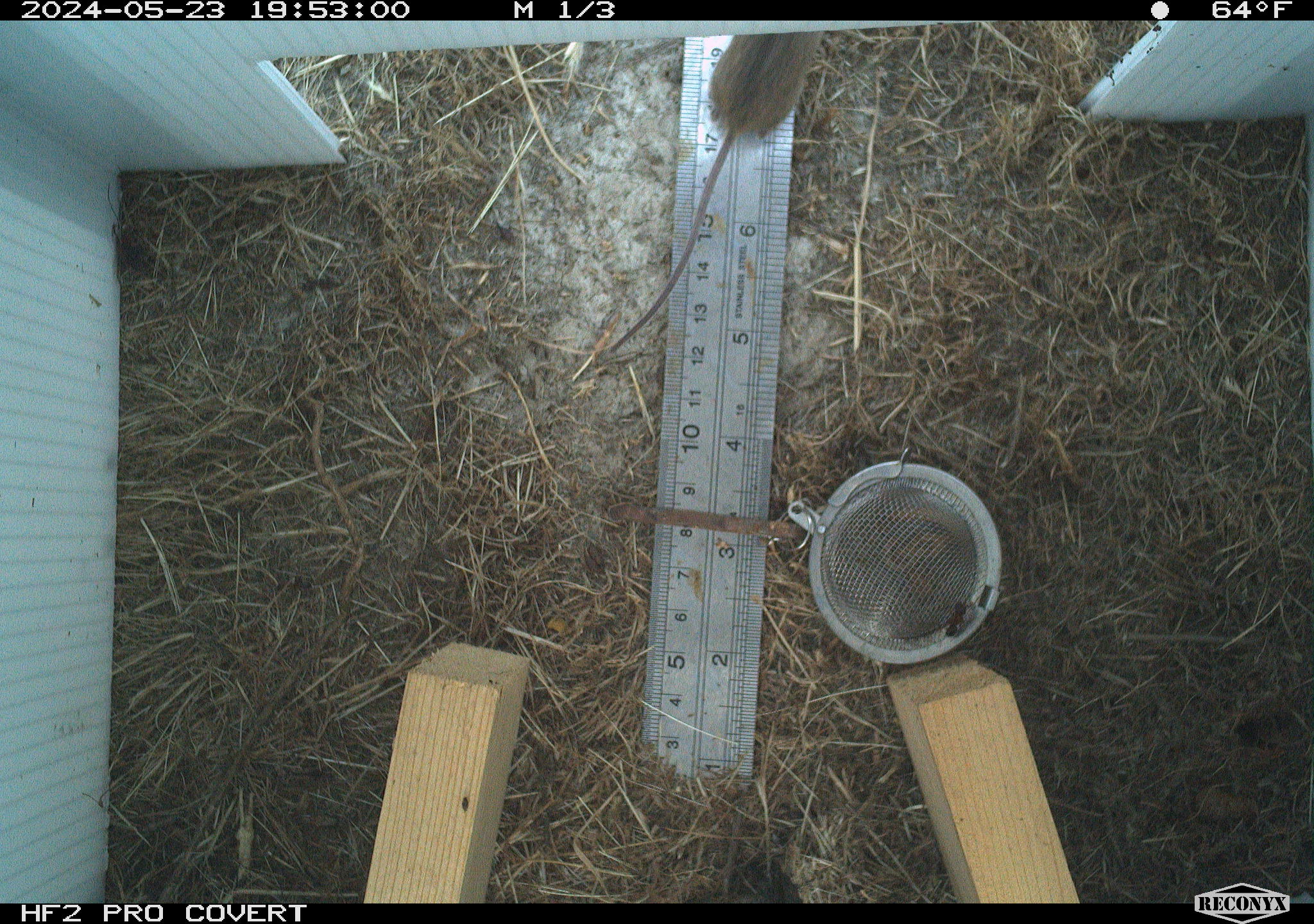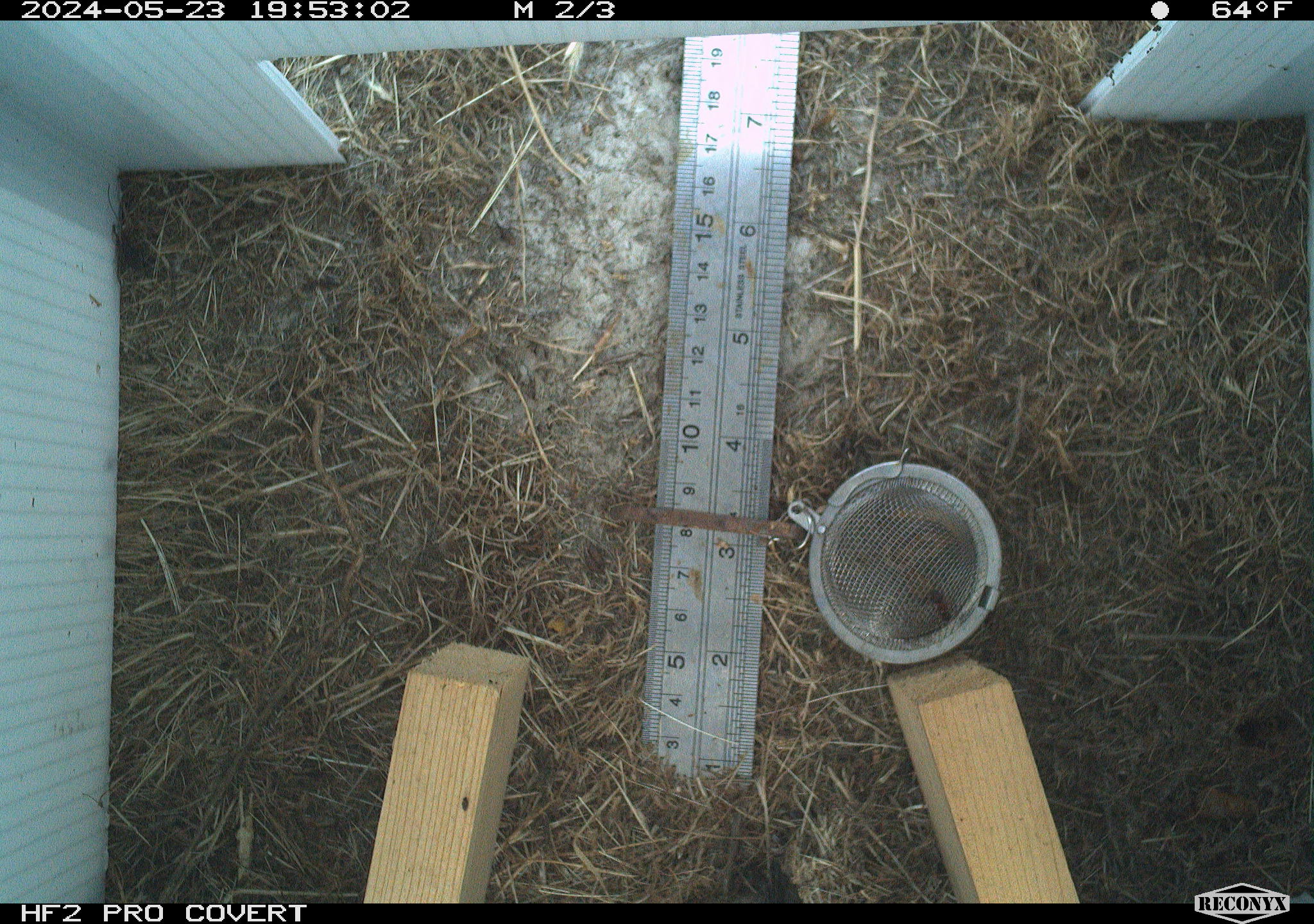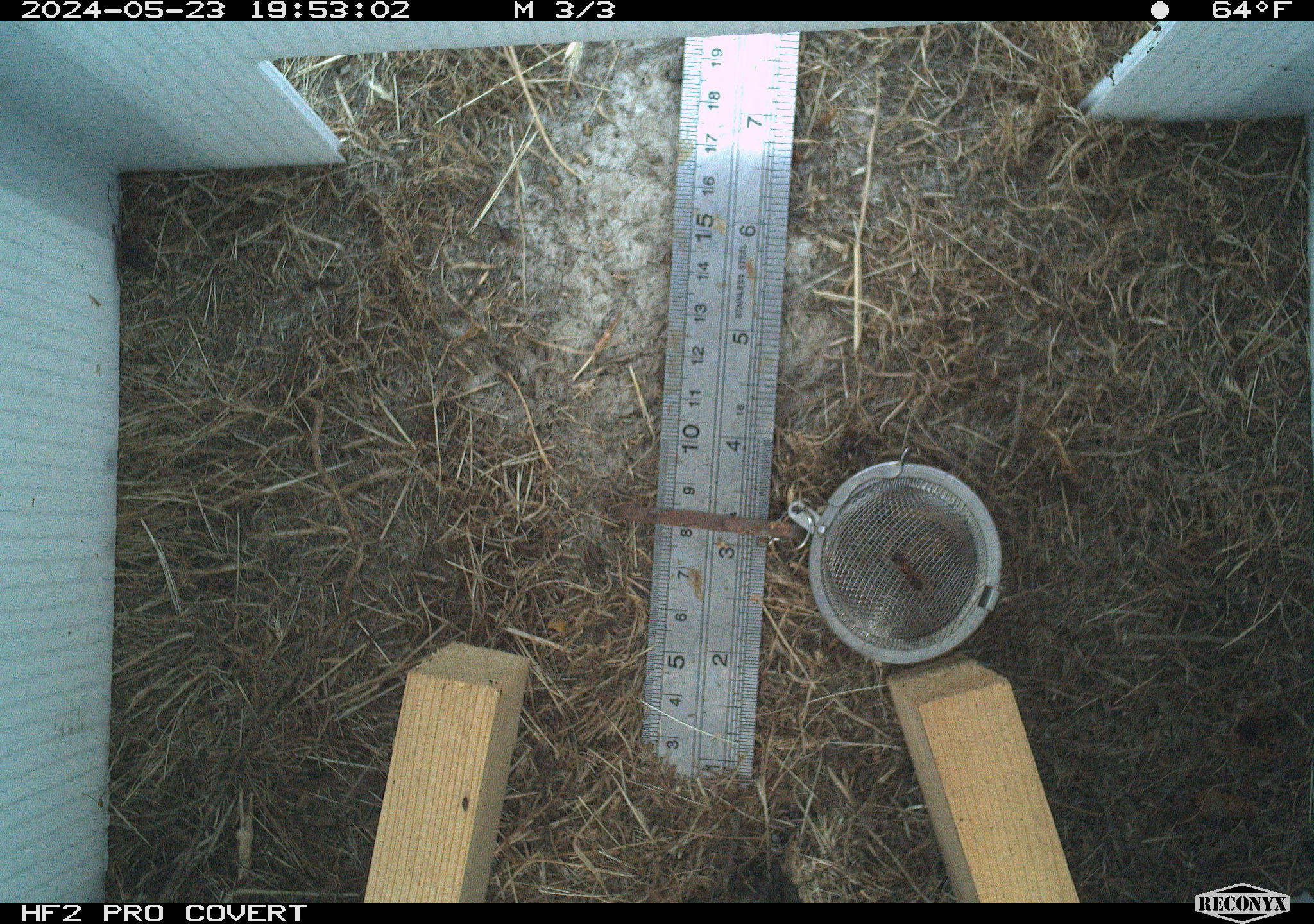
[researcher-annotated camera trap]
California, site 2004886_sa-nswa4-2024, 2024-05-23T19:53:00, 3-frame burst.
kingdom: Animalia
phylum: Chordata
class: Mammalia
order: Rodentia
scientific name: Rodentia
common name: rodent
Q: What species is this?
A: Rodent (Rodentia).